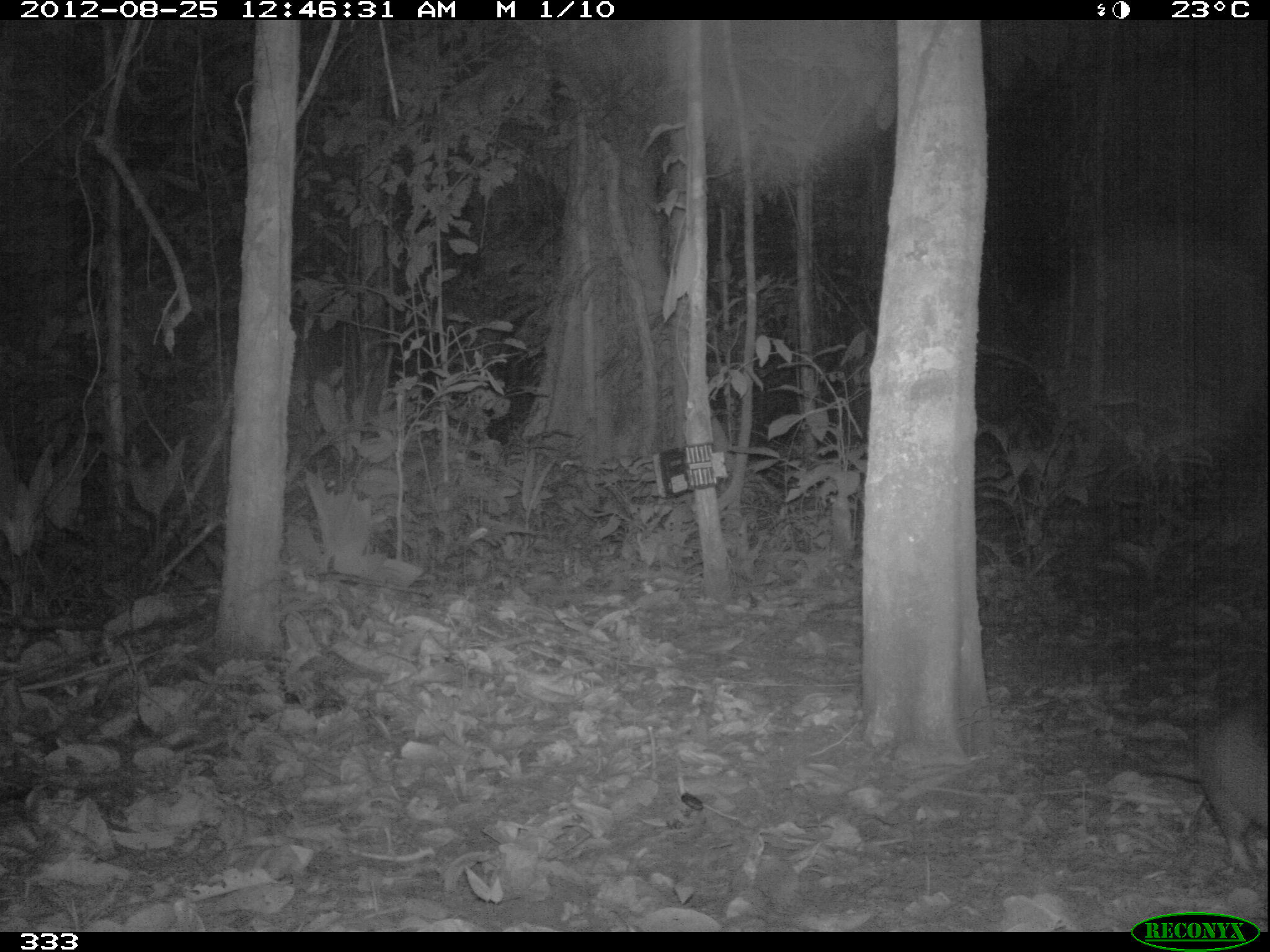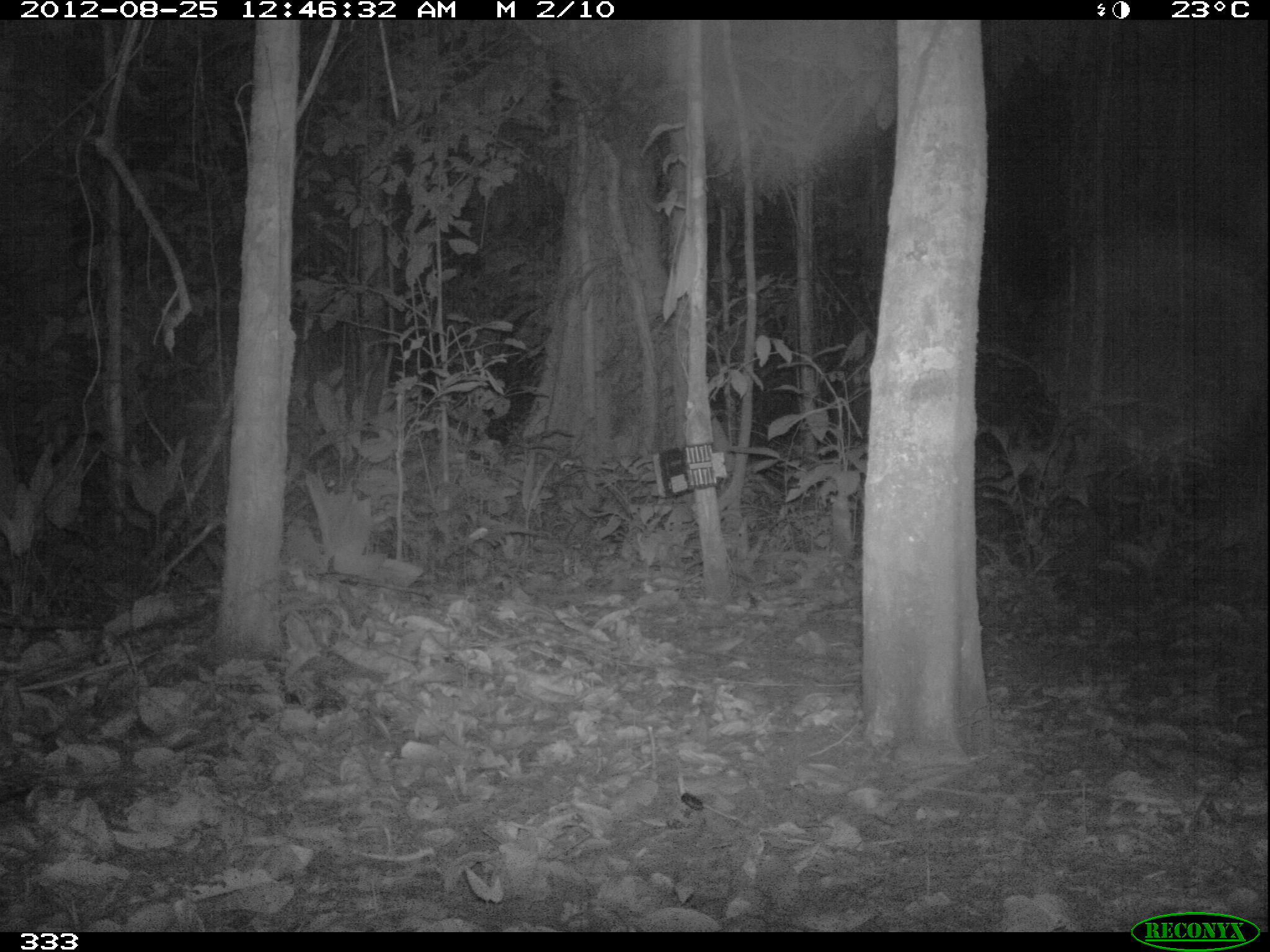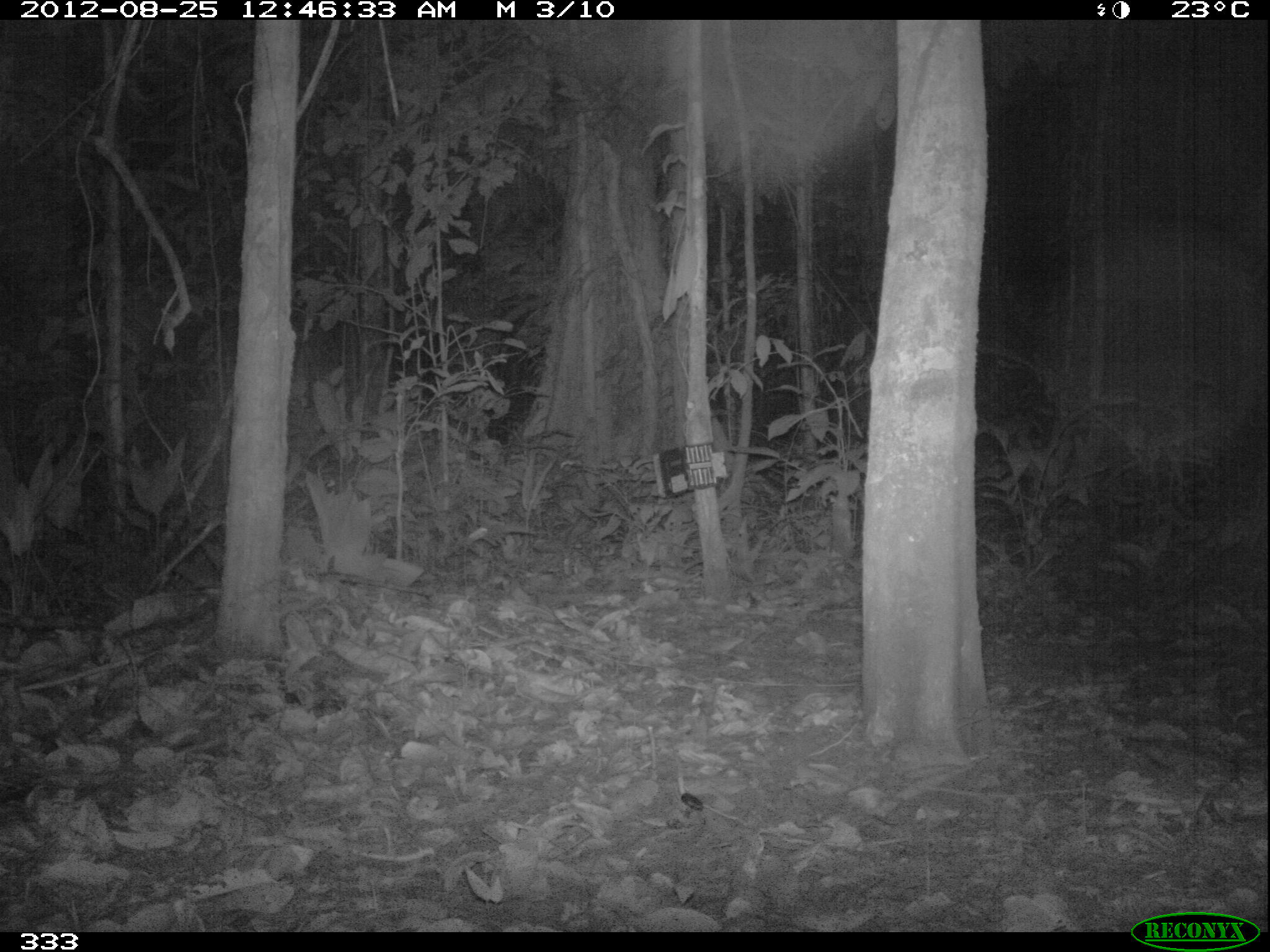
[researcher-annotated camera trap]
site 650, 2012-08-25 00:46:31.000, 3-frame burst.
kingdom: Animalia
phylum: Chordata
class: Mammalia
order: Cingulata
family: Dasypodidae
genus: Dasypus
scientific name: Dasypus novemcinctus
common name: nine-banded armadillo